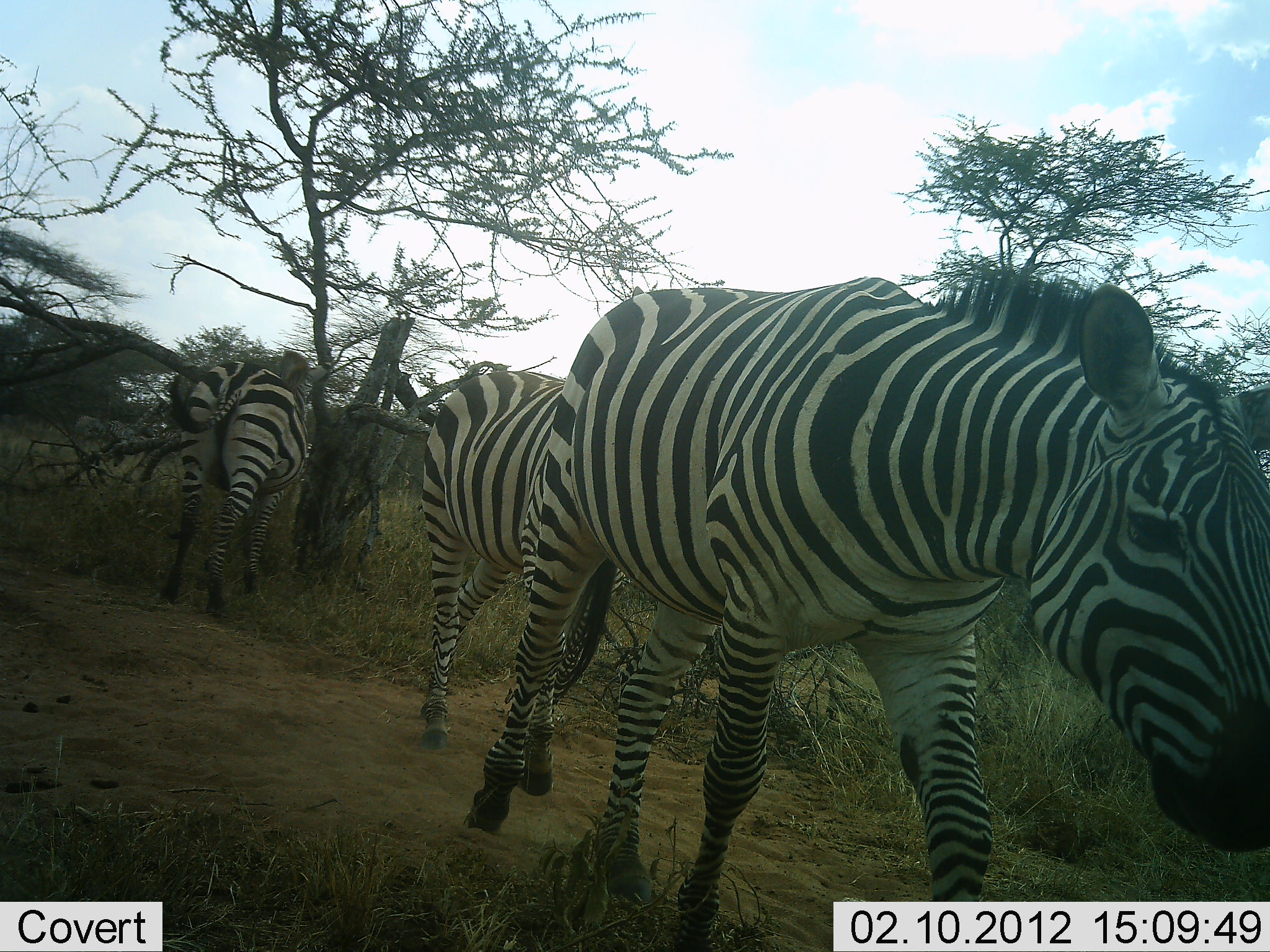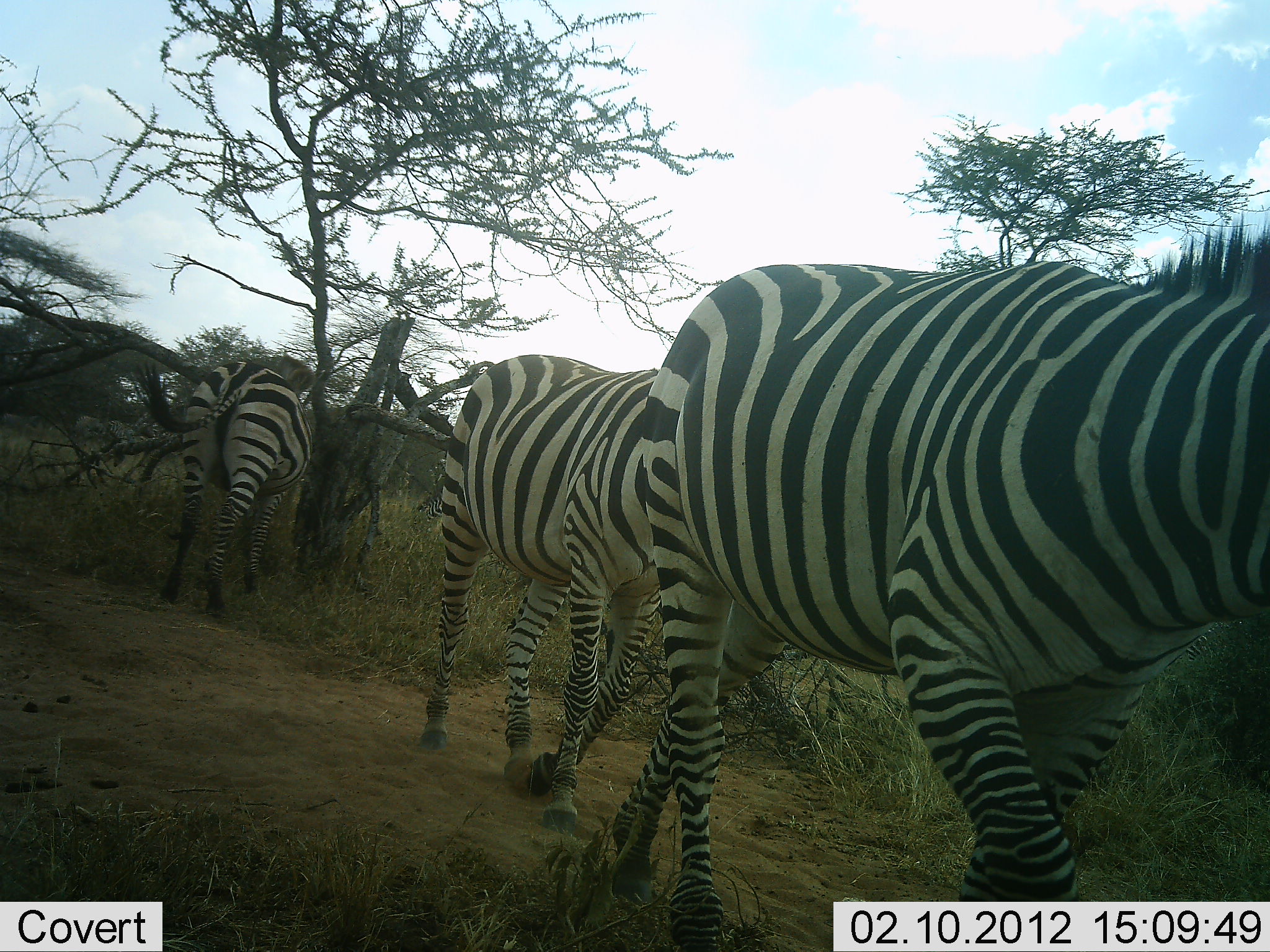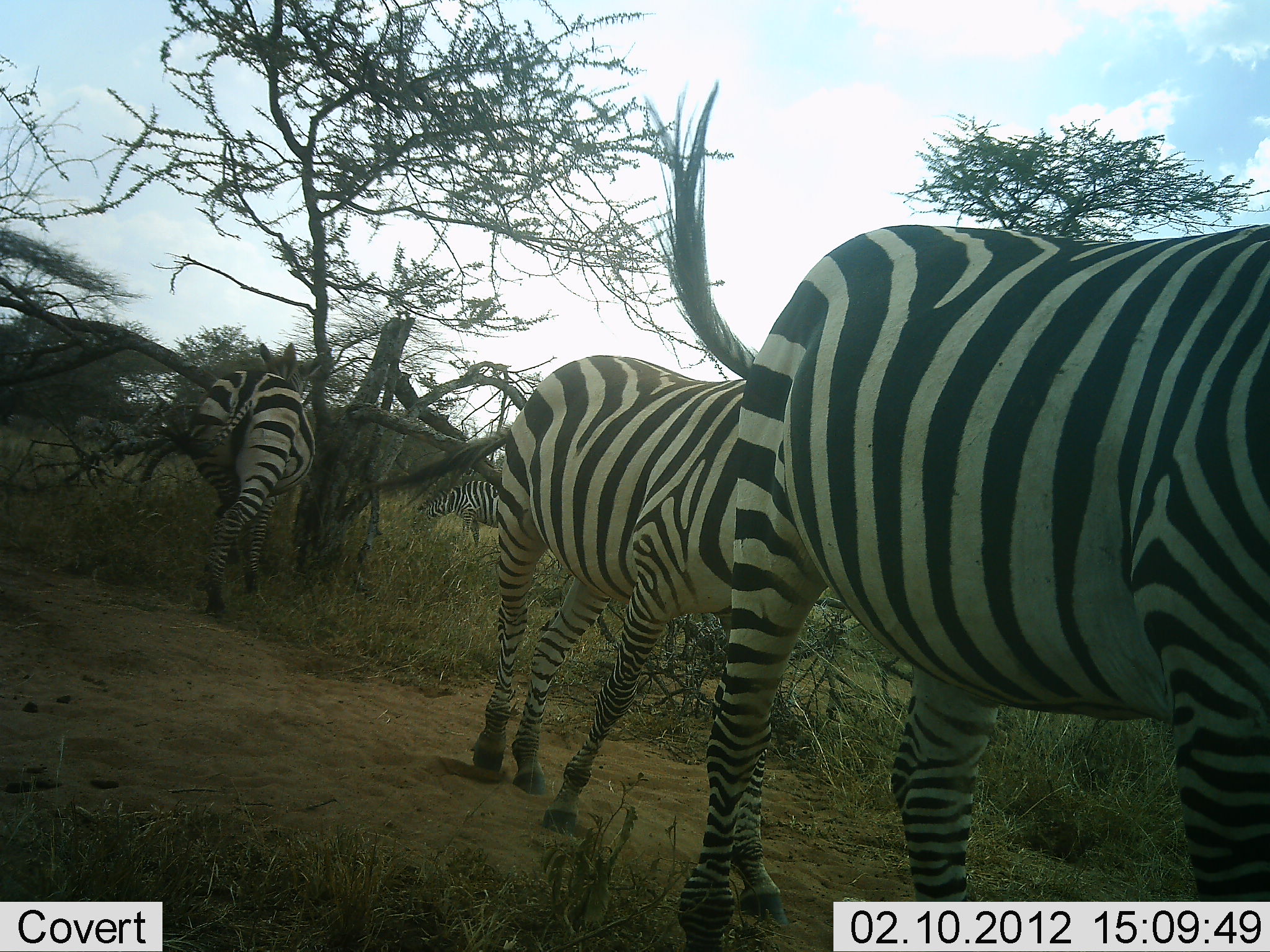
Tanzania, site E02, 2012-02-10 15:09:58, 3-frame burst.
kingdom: Animalia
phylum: Chordata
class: Mammalia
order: Perissodactyla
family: Equidae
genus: Equus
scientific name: Equus quagga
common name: plains zebra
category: zebra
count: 3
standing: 42%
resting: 0%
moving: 100%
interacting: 8%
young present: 0%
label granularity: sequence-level